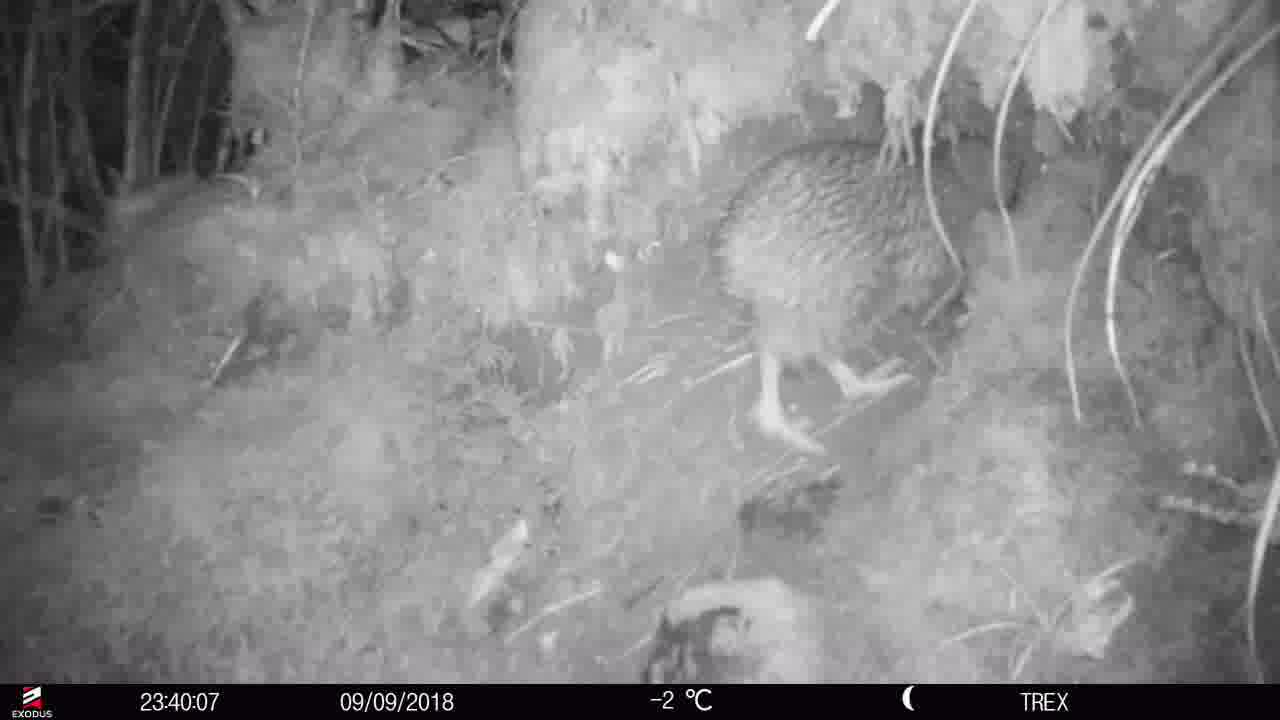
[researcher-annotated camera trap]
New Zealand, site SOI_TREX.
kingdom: Animalia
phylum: Chordata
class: Aves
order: Apterygiformes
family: Apterygidae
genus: Apteryx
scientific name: Apteryx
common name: kiwi